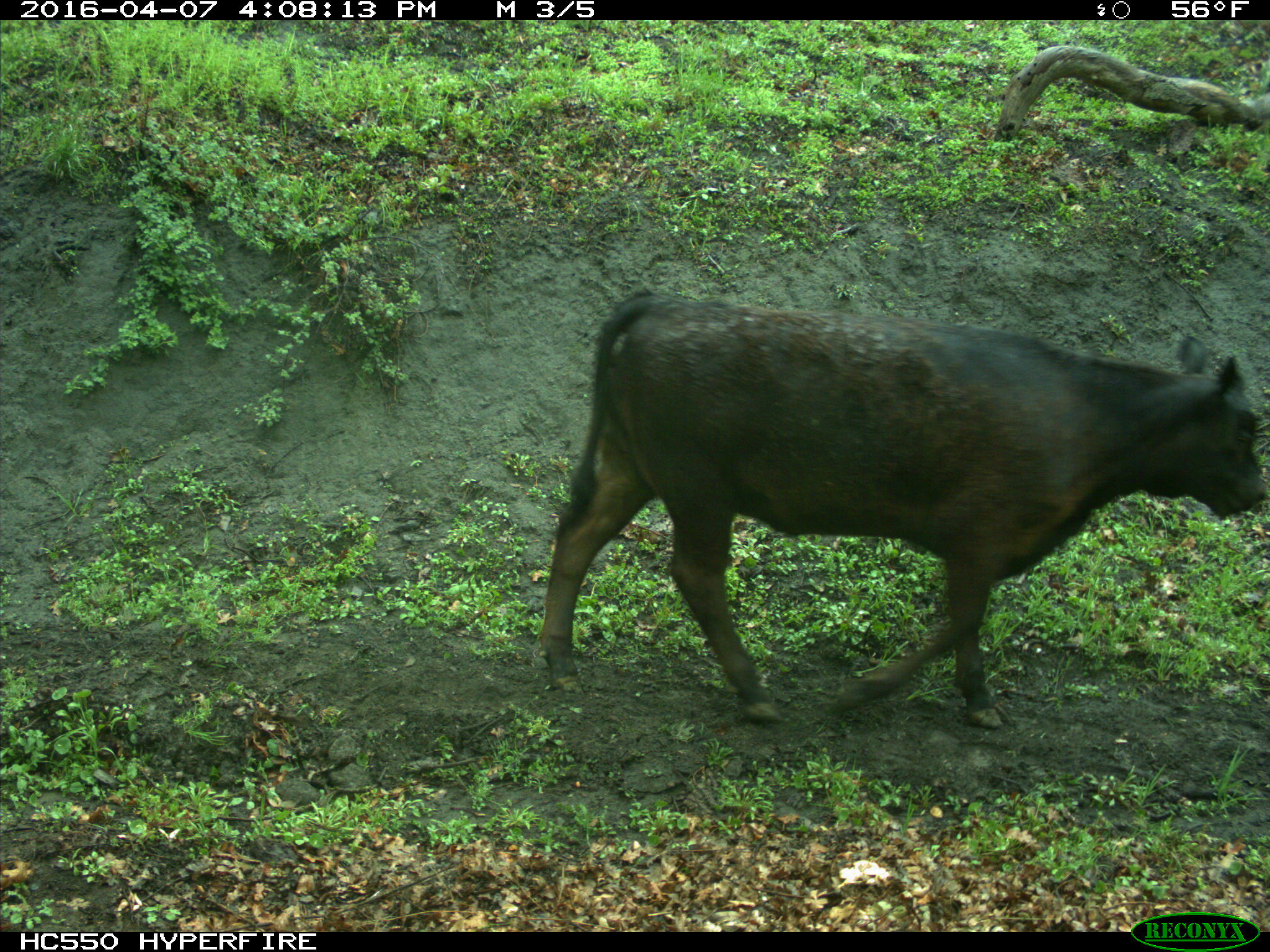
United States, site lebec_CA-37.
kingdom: Animalia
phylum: Chordata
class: Mammalia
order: Artiodactyla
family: Bovidae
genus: Bos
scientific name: Bos taurus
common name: domestic cow